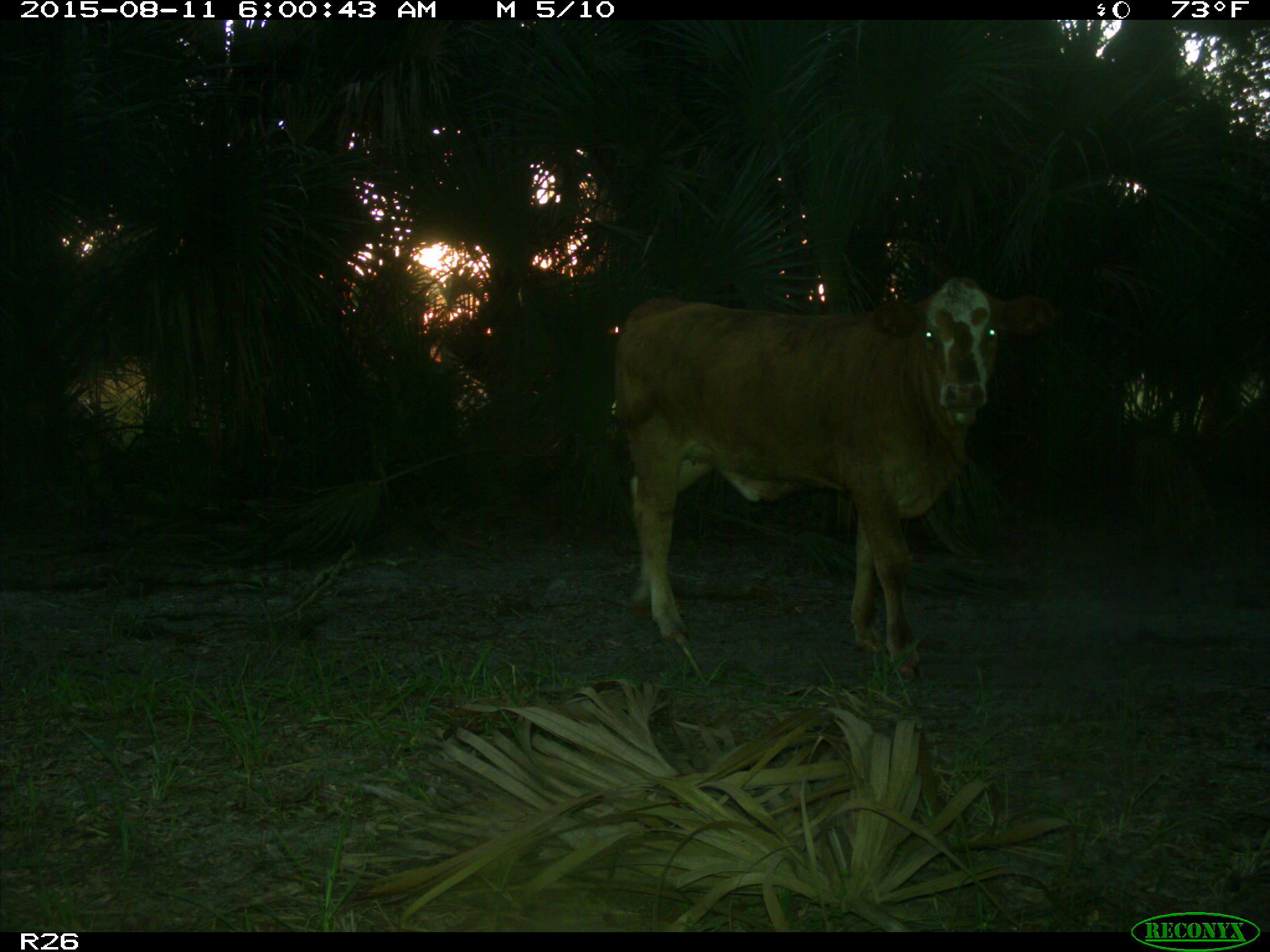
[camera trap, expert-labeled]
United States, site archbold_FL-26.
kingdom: Animalia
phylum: Chordata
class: Mammalia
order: Artiodactyla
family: Bovidae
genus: Bos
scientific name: Bos taurus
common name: domestic cow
Bos taurus (domestic cow).